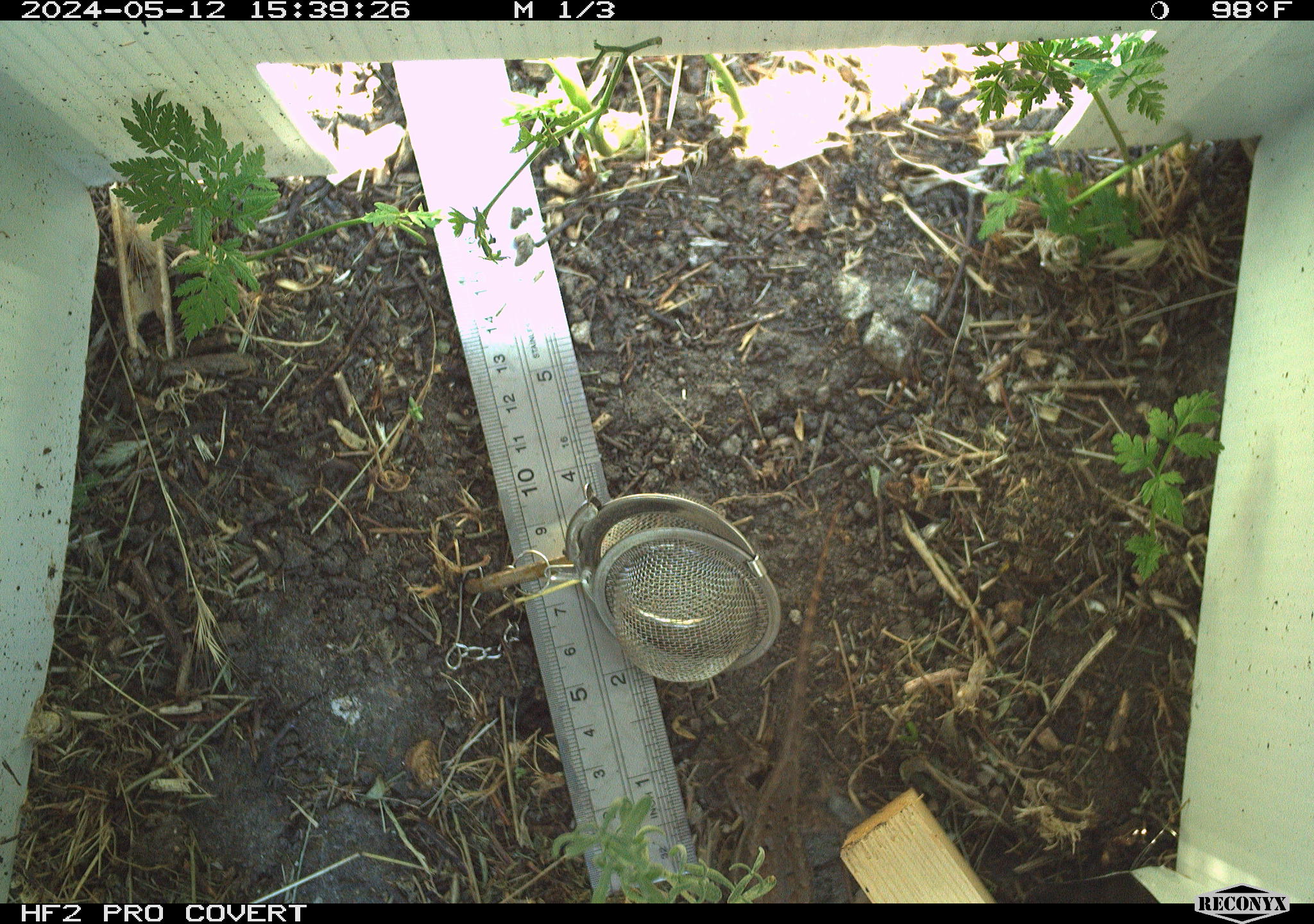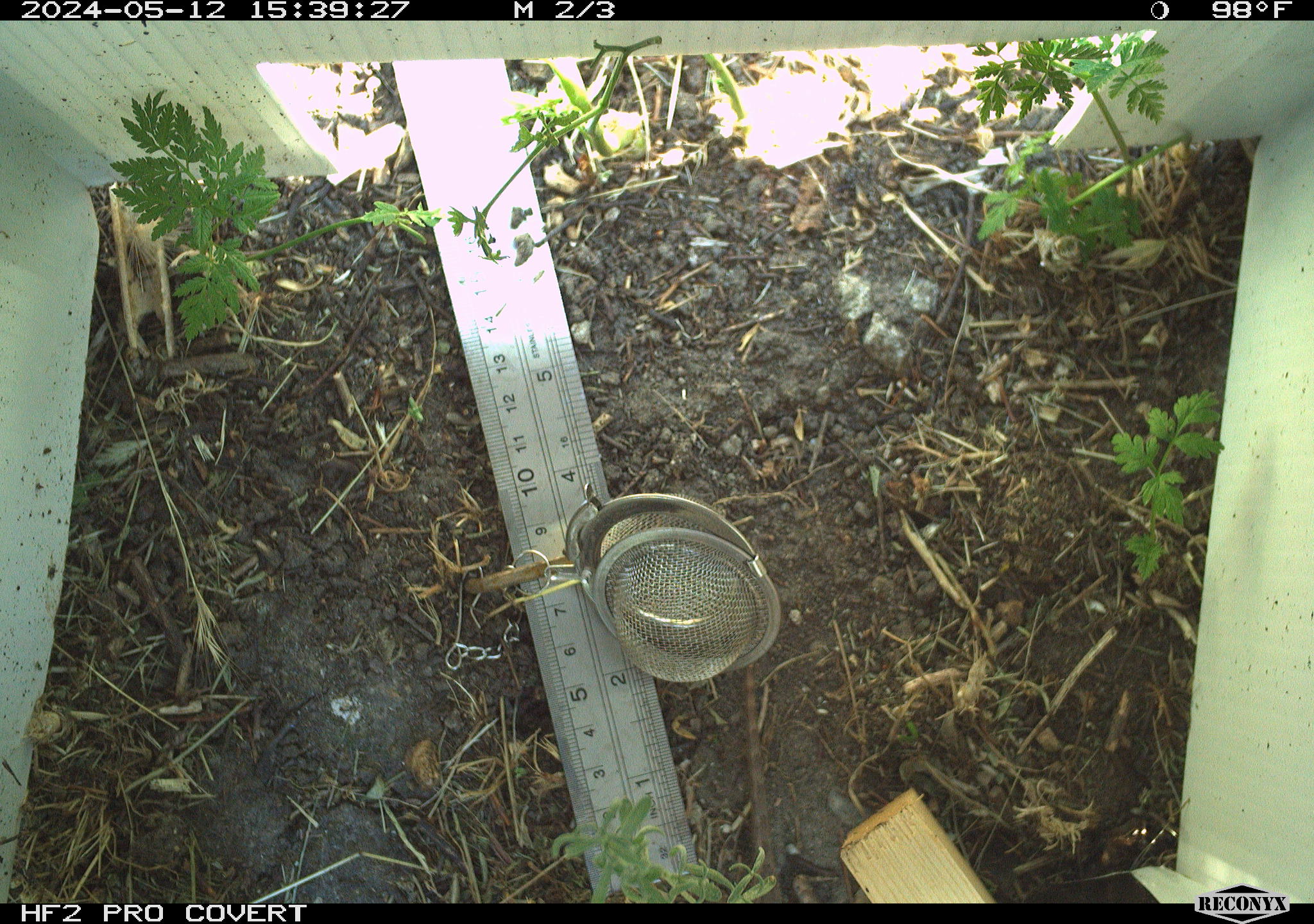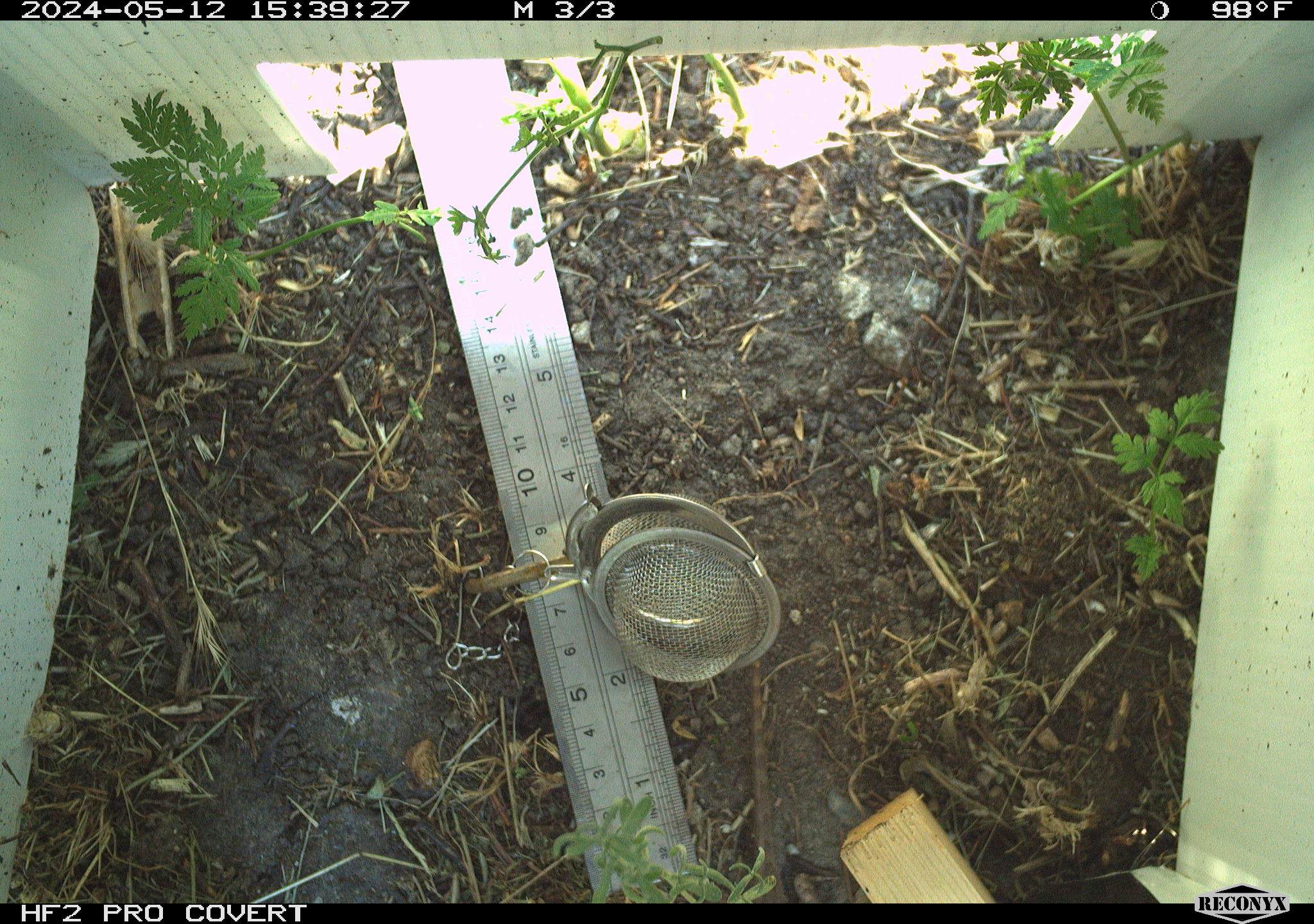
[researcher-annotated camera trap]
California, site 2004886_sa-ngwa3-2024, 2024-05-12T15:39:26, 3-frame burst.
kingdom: Animalia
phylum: Chordata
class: Reptilia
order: Squamata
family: Phrynosomatidae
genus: Sceloporus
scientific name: Sceloporus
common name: spiny lizards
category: sceloporus species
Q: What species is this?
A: Sceloporus species (spiny lizards) (Sceloporus).